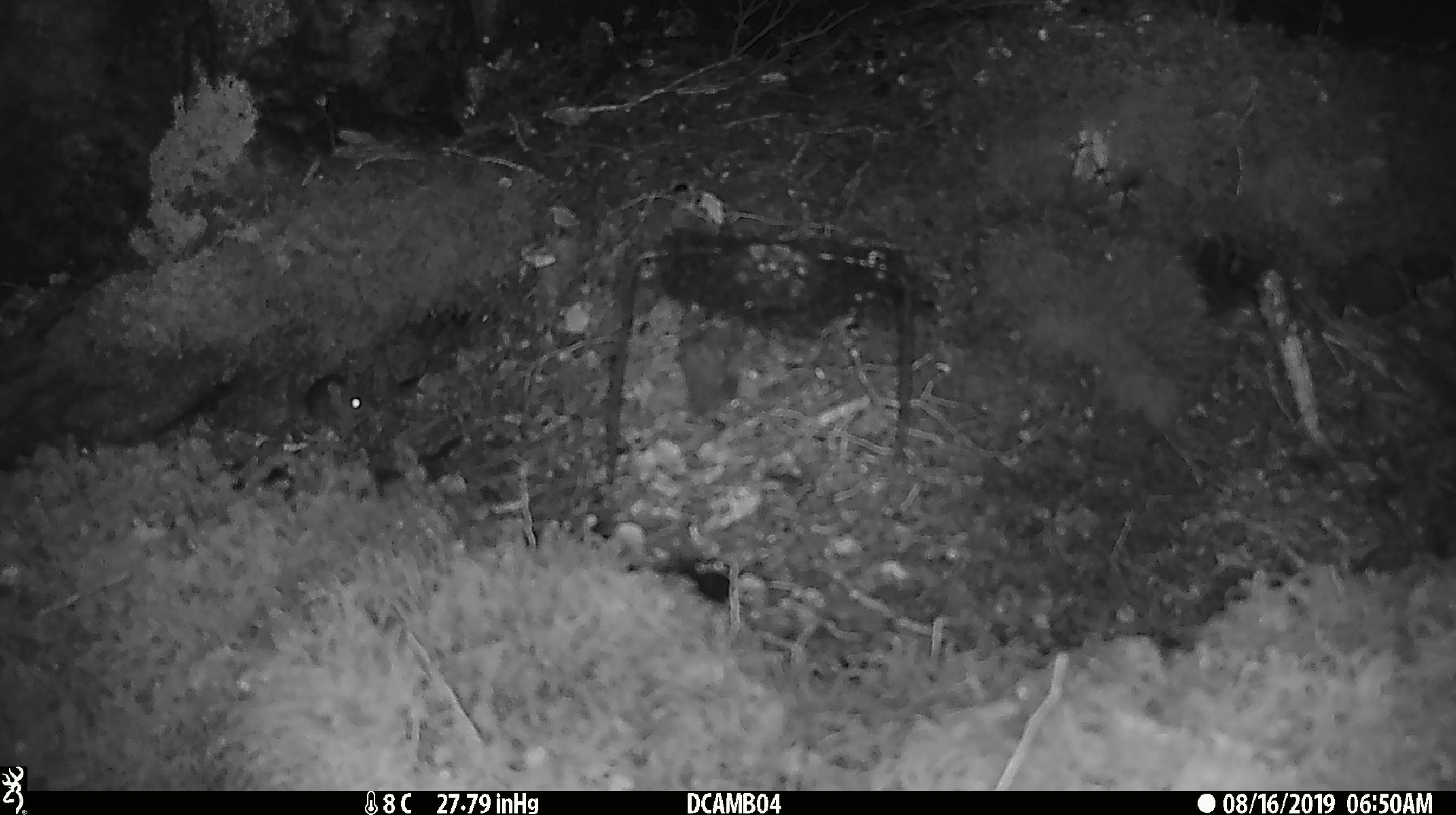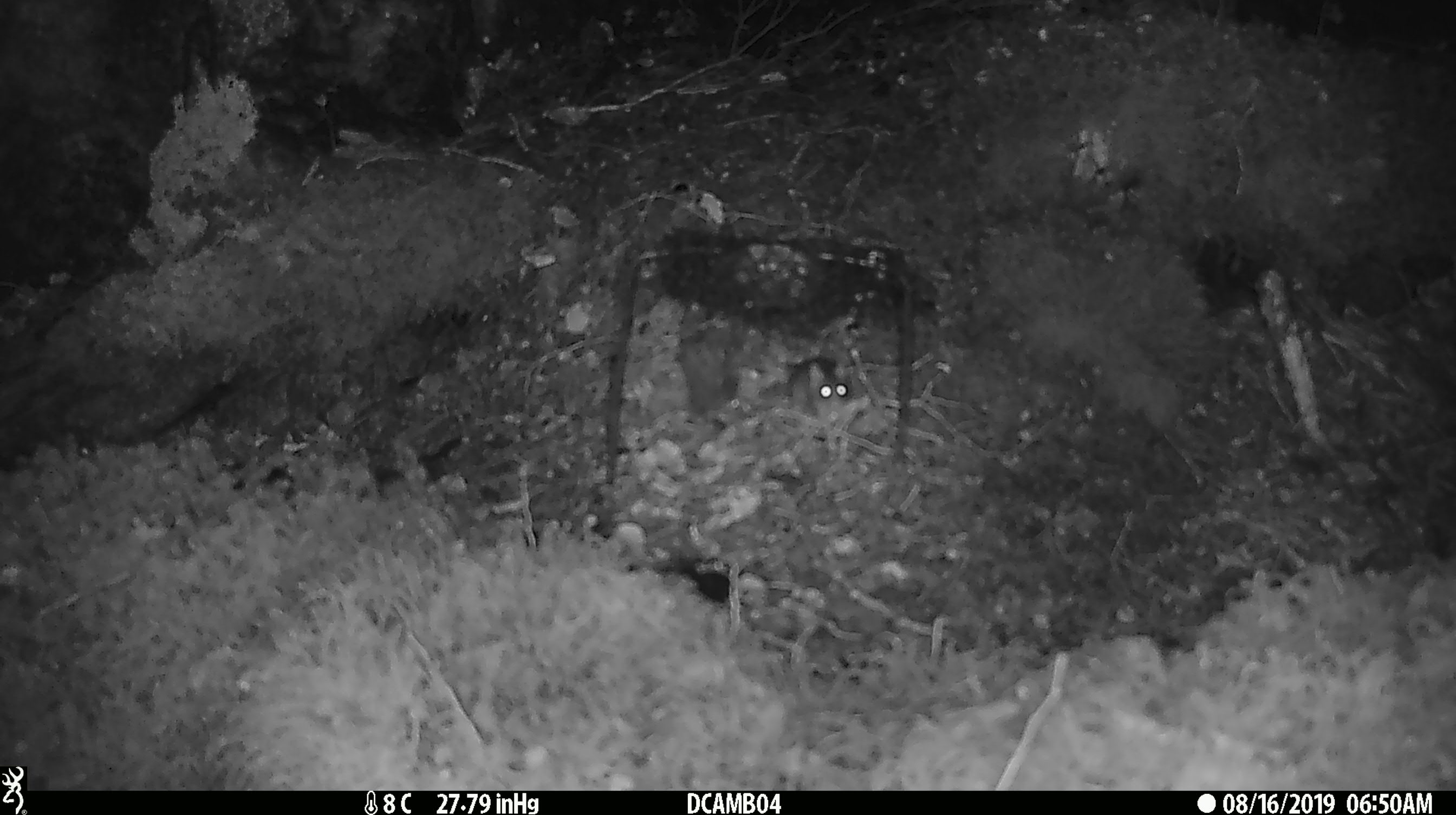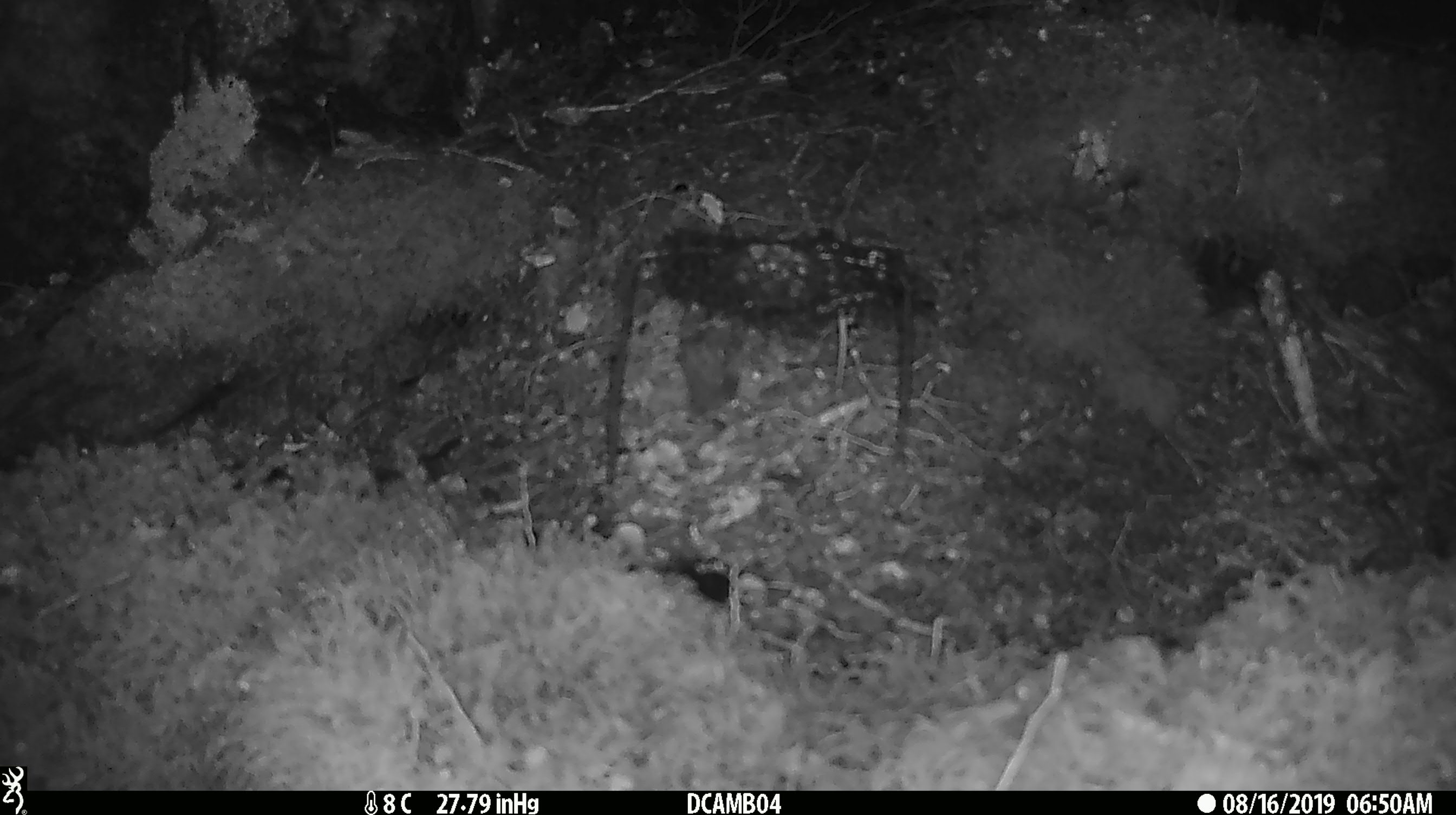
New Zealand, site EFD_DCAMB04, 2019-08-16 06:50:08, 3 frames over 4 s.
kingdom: Animalia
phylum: Chordata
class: Mammalia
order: Rodentia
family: Muridae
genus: Mus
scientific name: Mus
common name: mouse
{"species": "mouse (Mus)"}